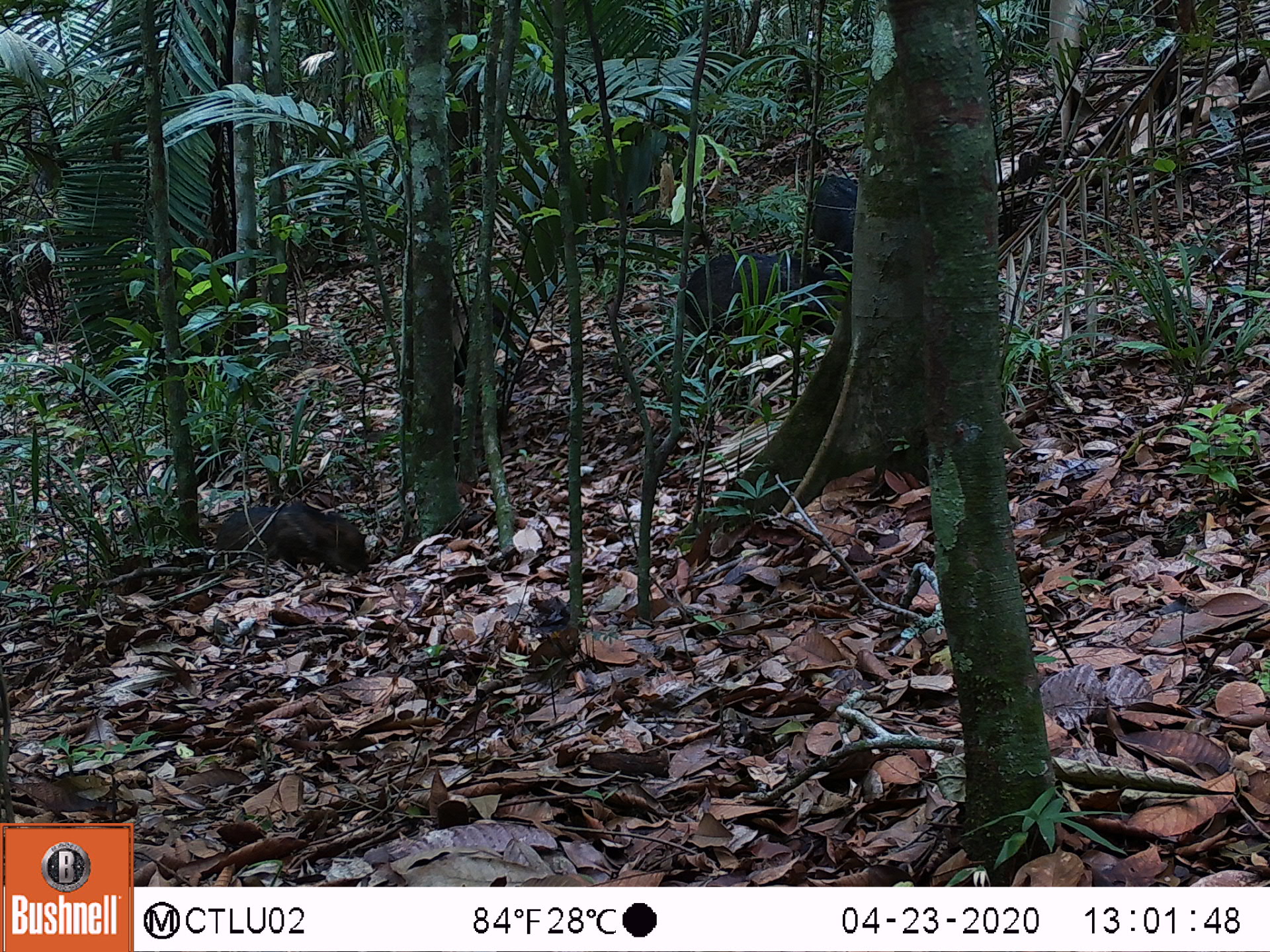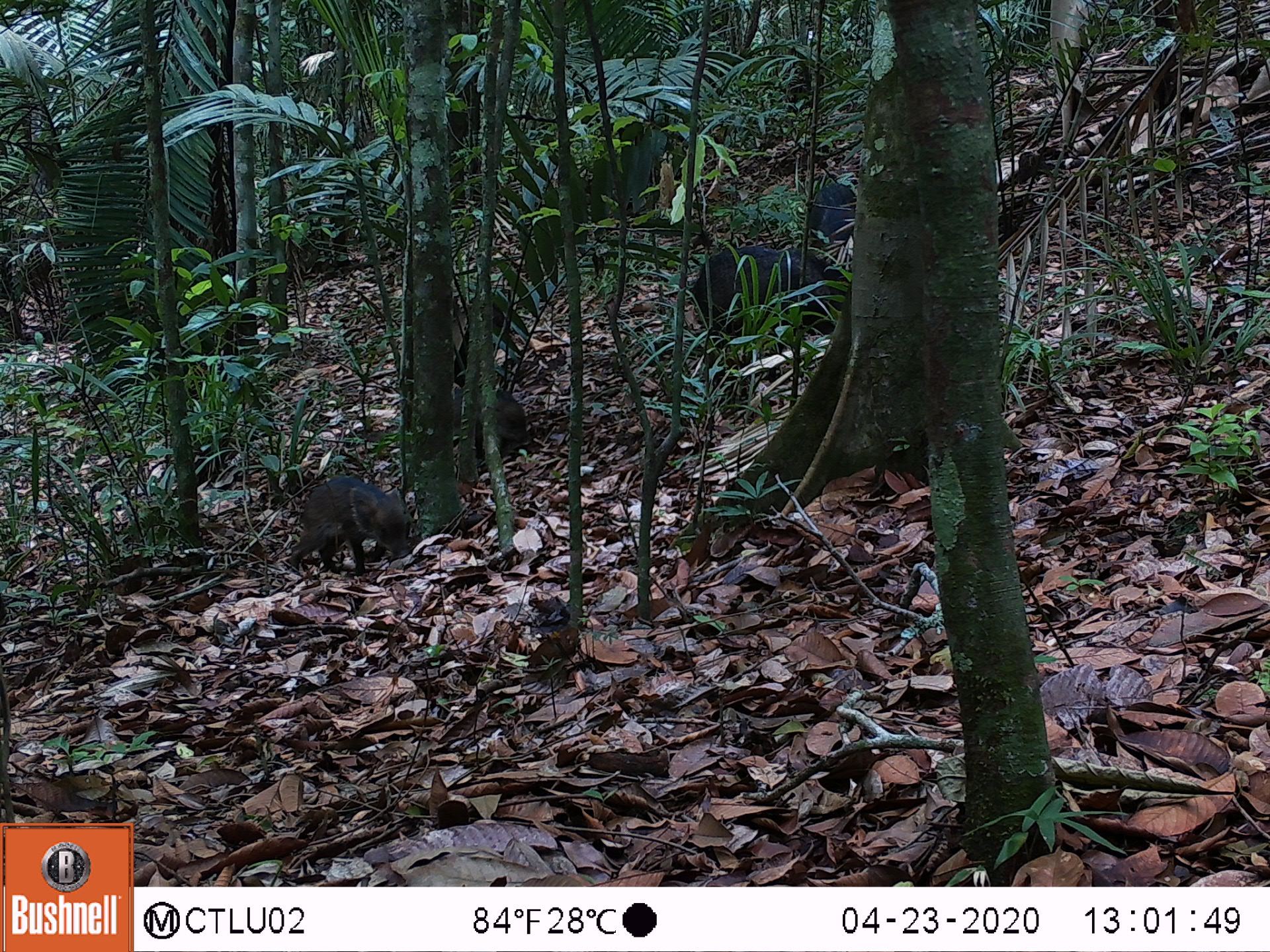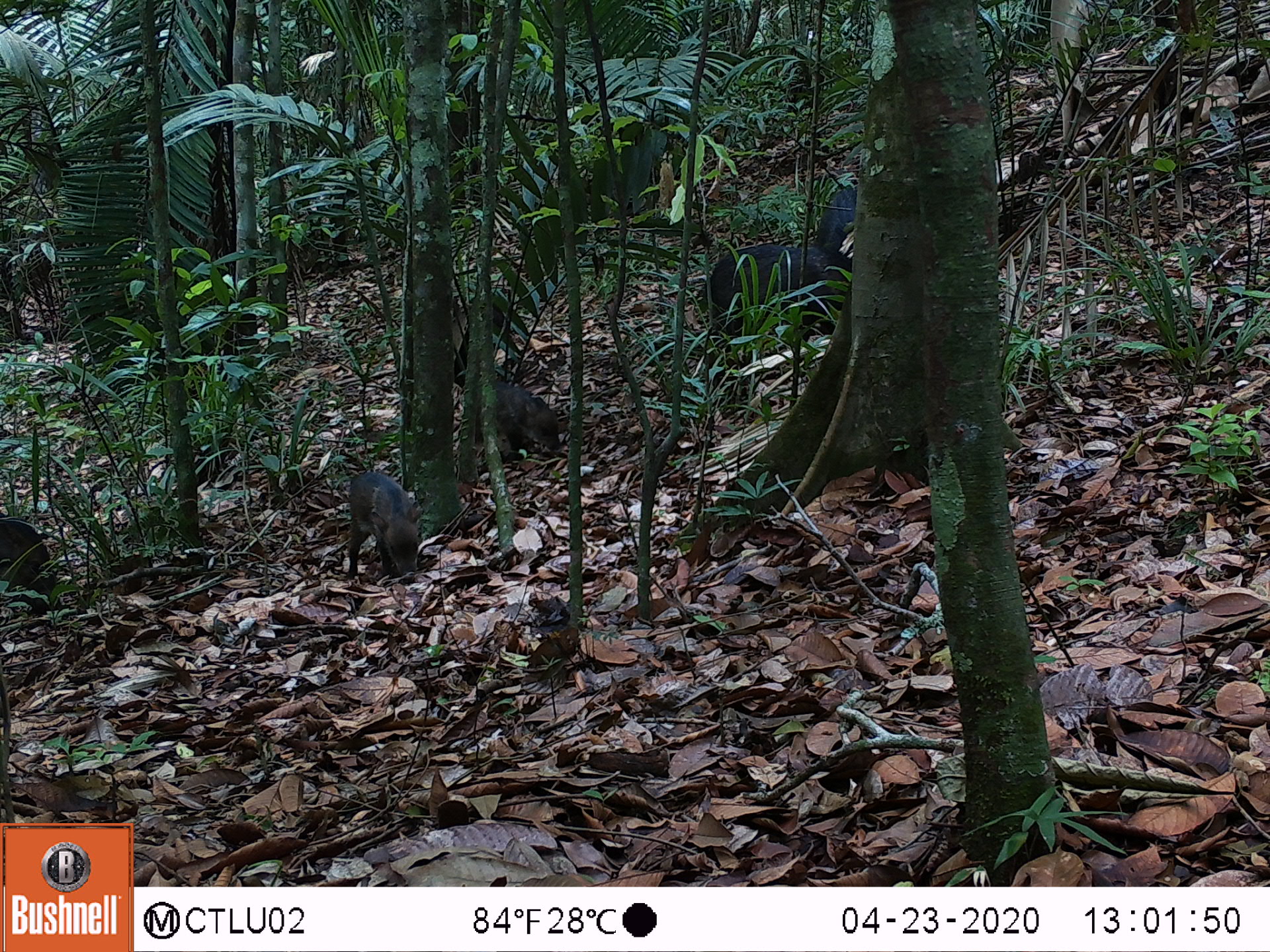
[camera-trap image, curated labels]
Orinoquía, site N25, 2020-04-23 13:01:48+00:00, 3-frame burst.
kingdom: Animalia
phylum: Chordata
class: Mammalia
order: Artiodactyla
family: Tayassuidae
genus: Pecari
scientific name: Pecari tajacu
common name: collared peccary